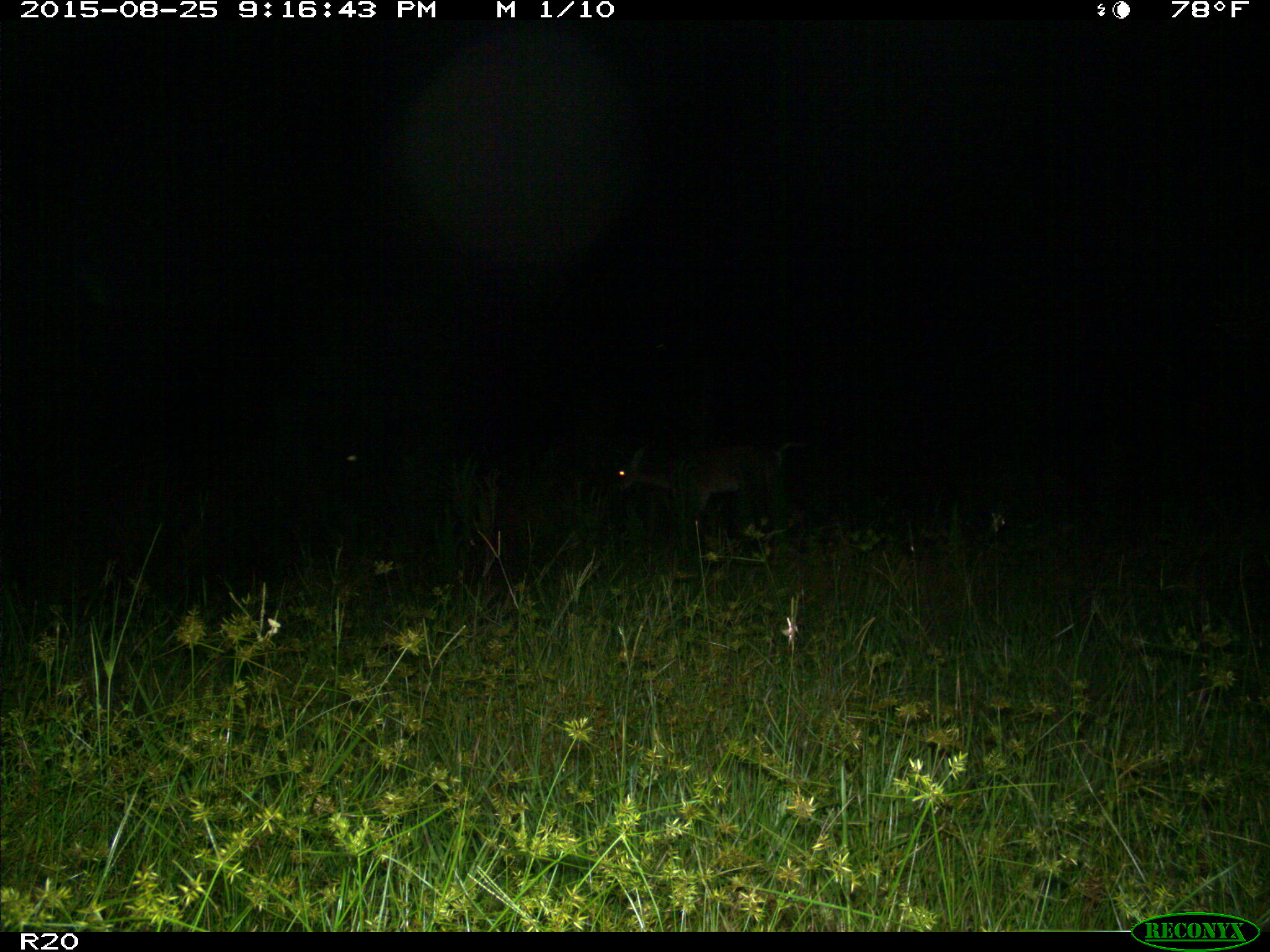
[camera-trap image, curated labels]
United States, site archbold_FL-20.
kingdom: Animalia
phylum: Chordata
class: Mammalia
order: Artiodactyla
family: Cervidae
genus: Odocoileus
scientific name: Odocoileus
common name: deer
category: unidentified deer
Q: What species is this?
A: Unidentified deer (deer) (Odocoileus).